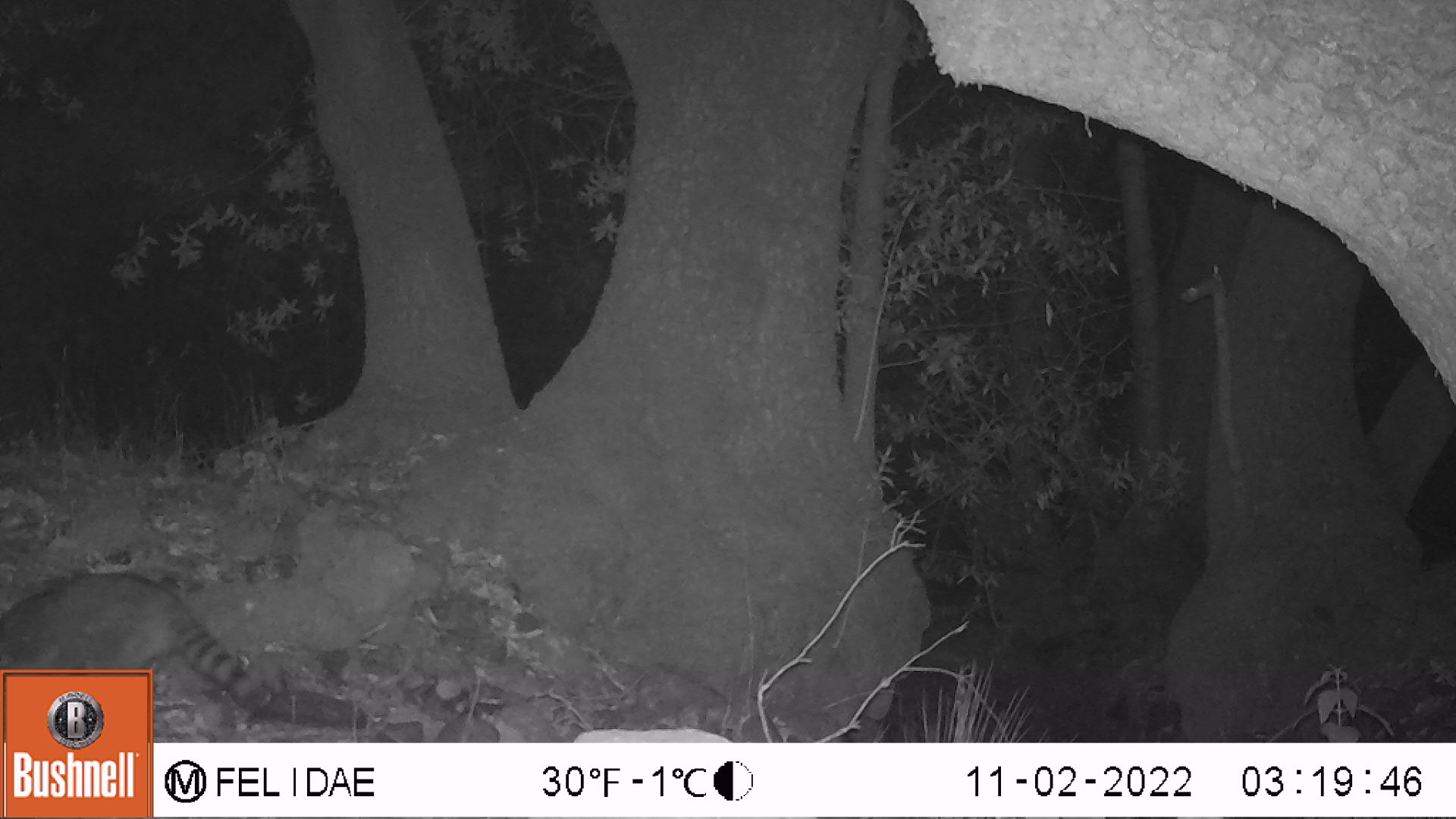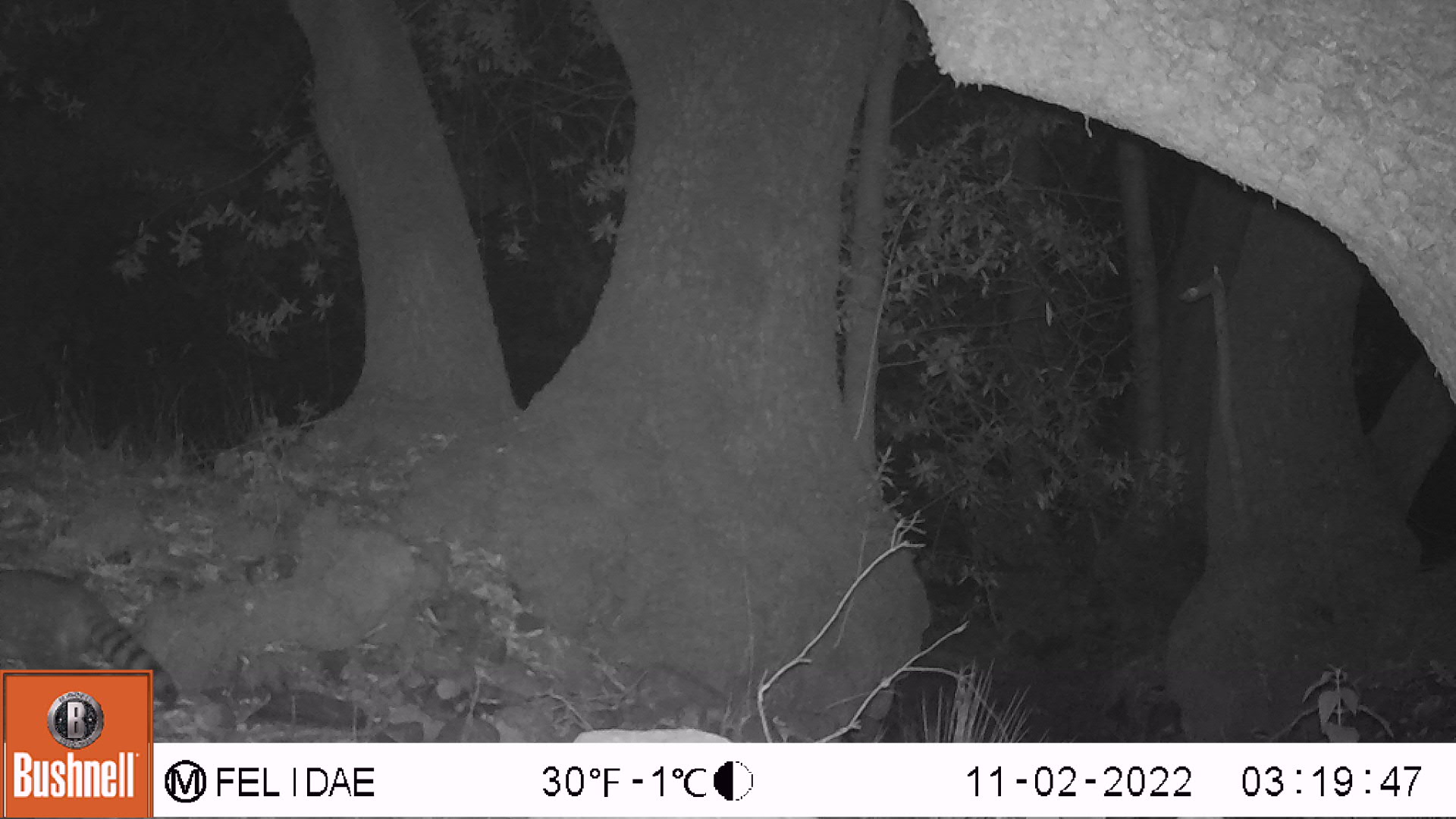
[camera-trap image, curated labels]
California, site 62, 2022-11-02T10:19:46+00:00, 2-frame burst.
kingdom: Animalia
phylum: Chordata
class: Mammalia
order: Carnivora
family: Procyonidae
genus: Procyon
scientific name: Procyon lotor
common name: raccoon